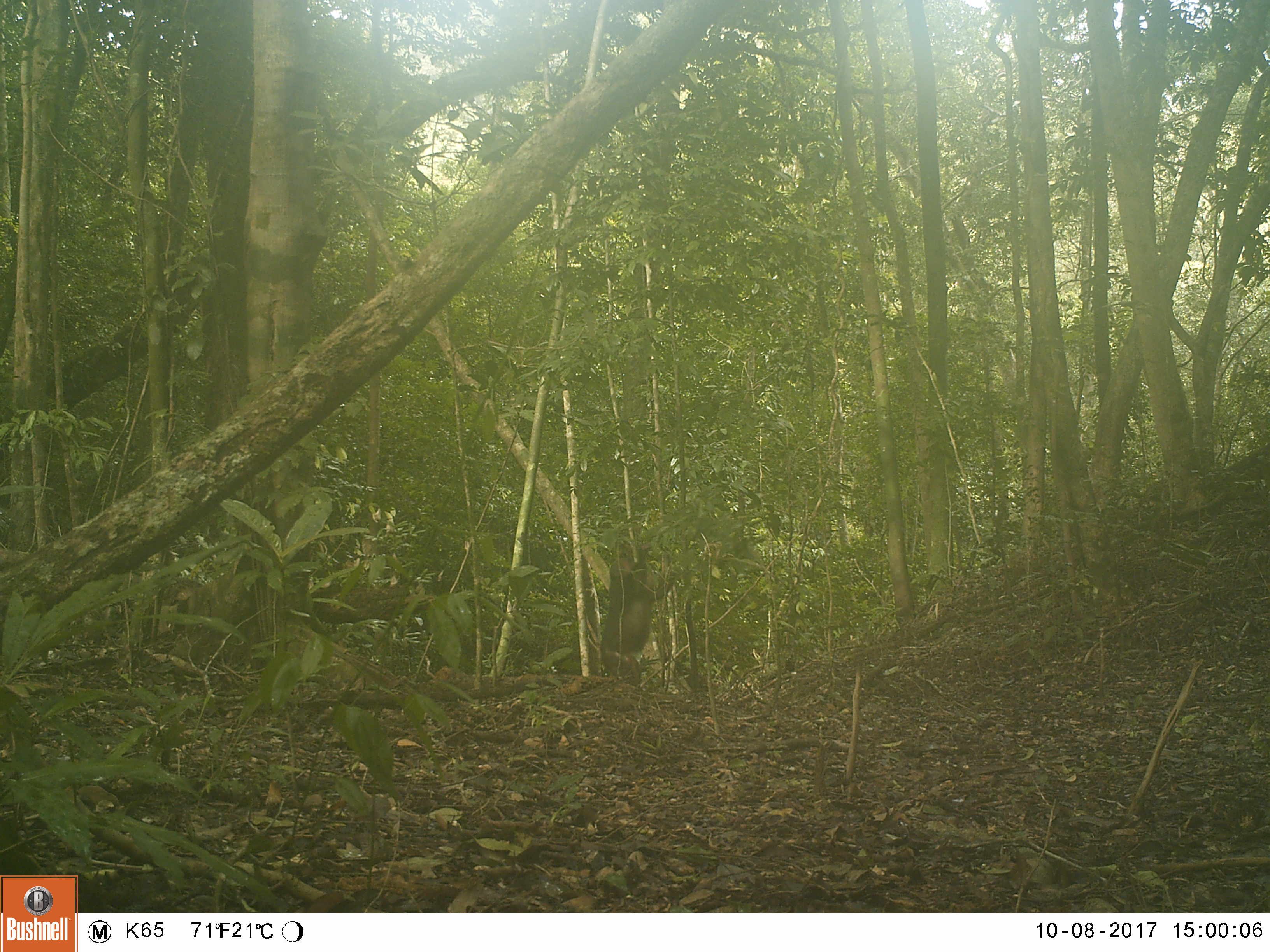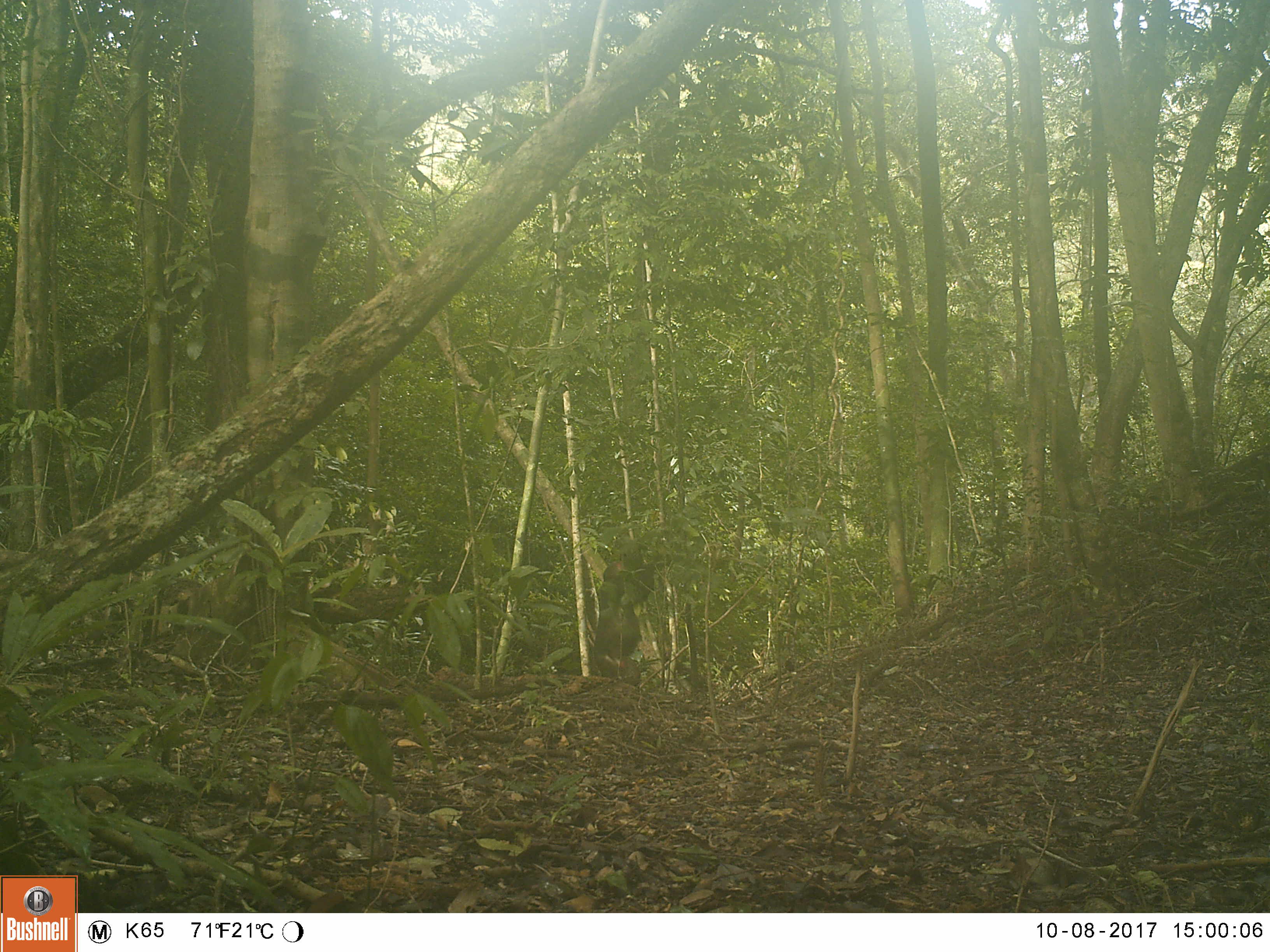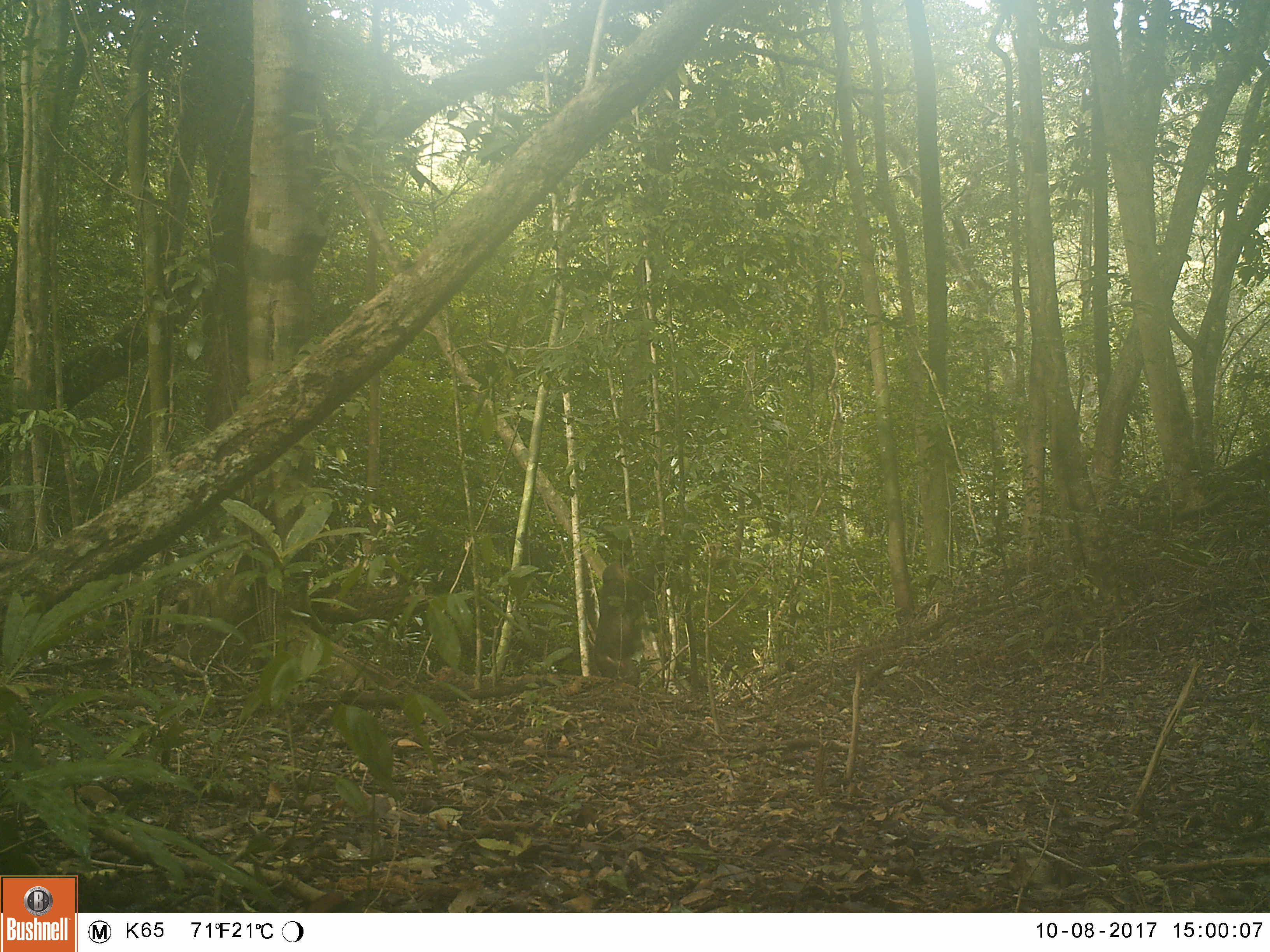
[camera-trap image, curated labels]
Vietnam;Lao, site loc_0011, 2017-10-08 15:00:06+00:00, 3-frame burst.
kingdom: Animalia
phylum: Chordata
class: Mammalia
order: Primates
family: Cercopithecidae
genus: Macaca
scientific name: Macaca arctoides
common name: stump-tailed macaque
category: stump tailed macaque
Stump tailed macaque (stump-tailed macaque) (Macaca arctoides). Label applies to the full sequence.